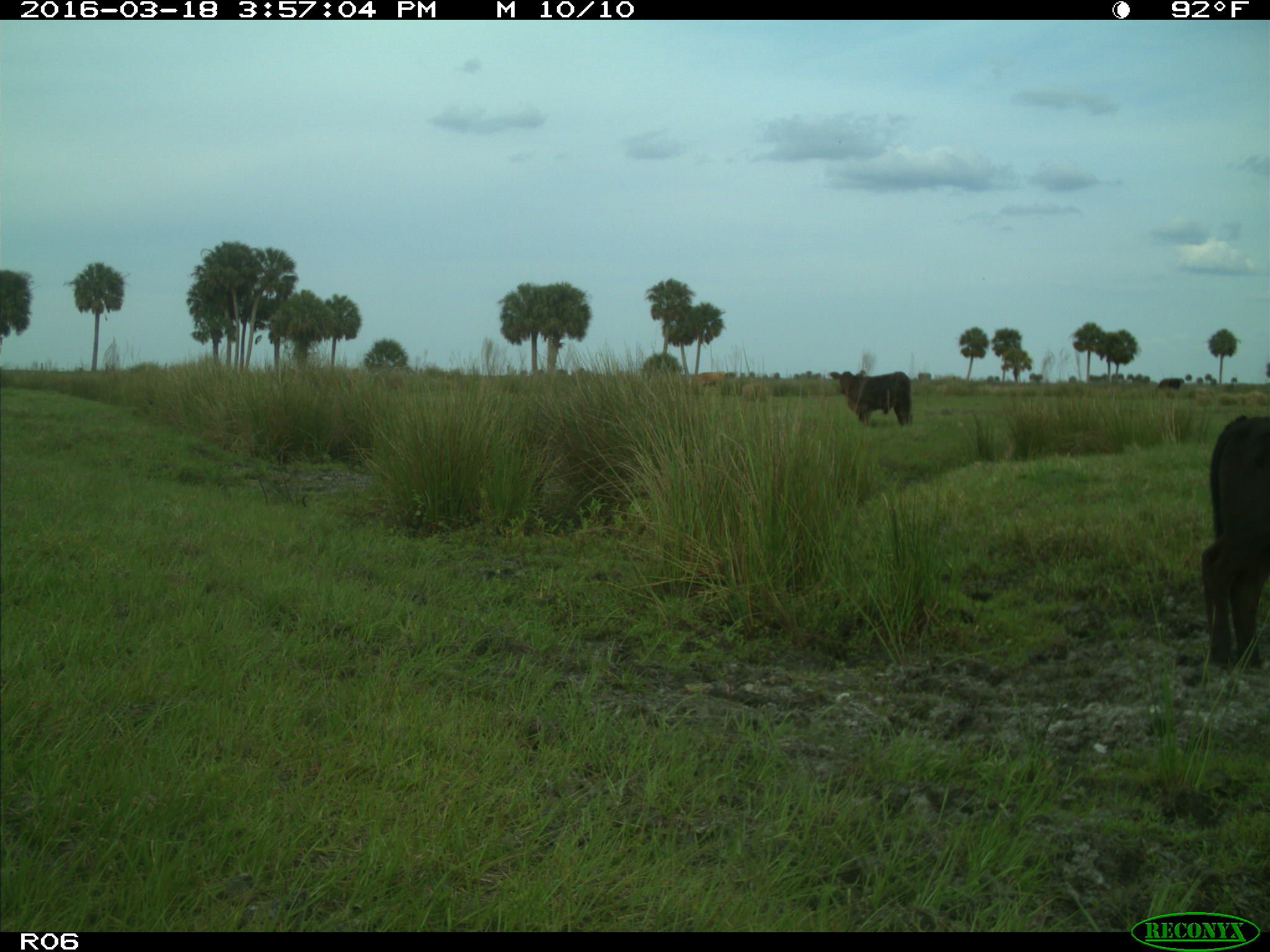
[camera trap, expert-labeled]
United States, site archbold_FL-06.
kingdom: Animalia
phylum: Chordata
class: Mammalia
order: Artiodactyla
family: Bovidae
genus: Bos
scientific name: Bos taurus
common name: domestic cow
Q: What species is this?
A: Bos taurus (domestic cow).